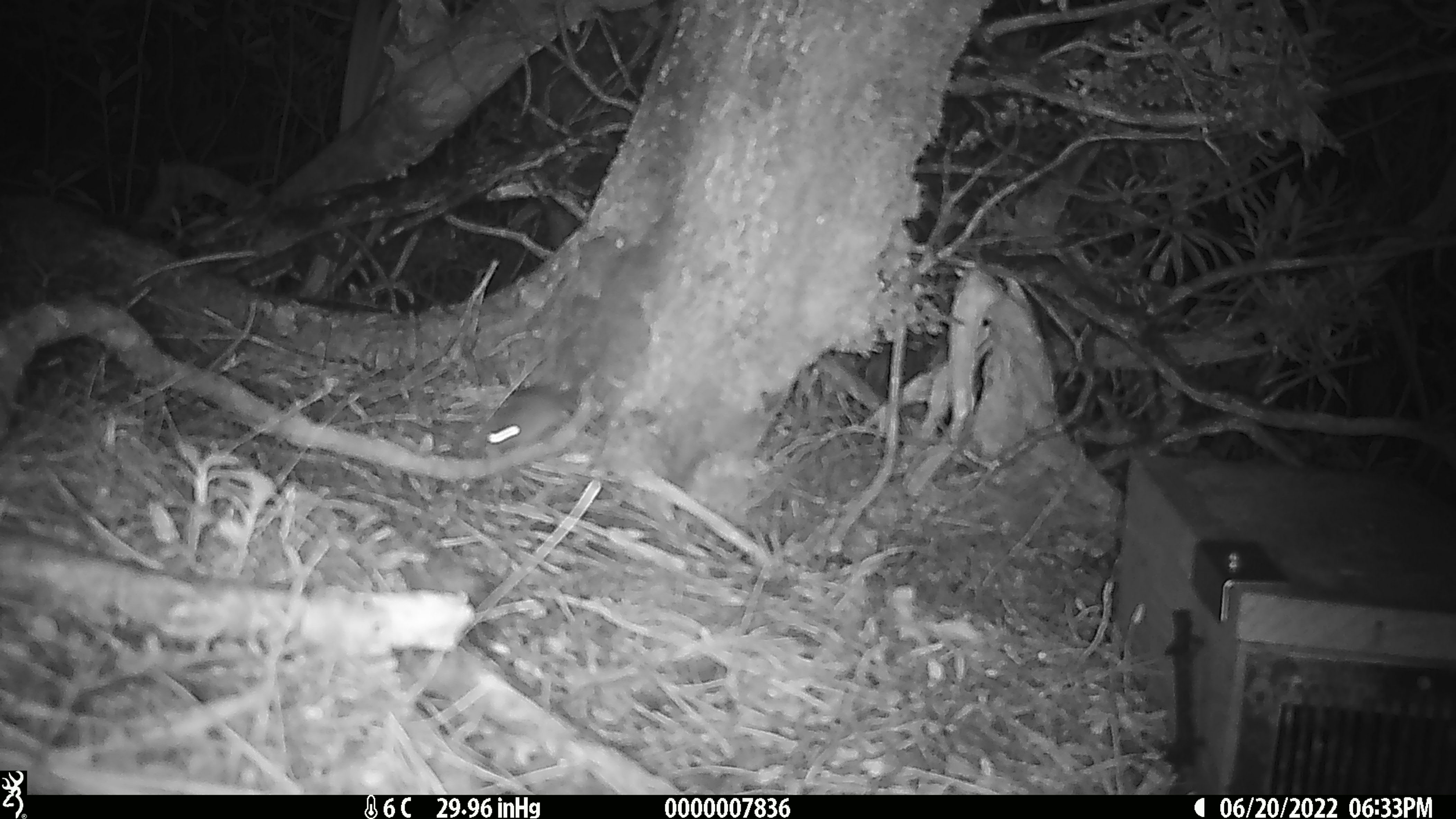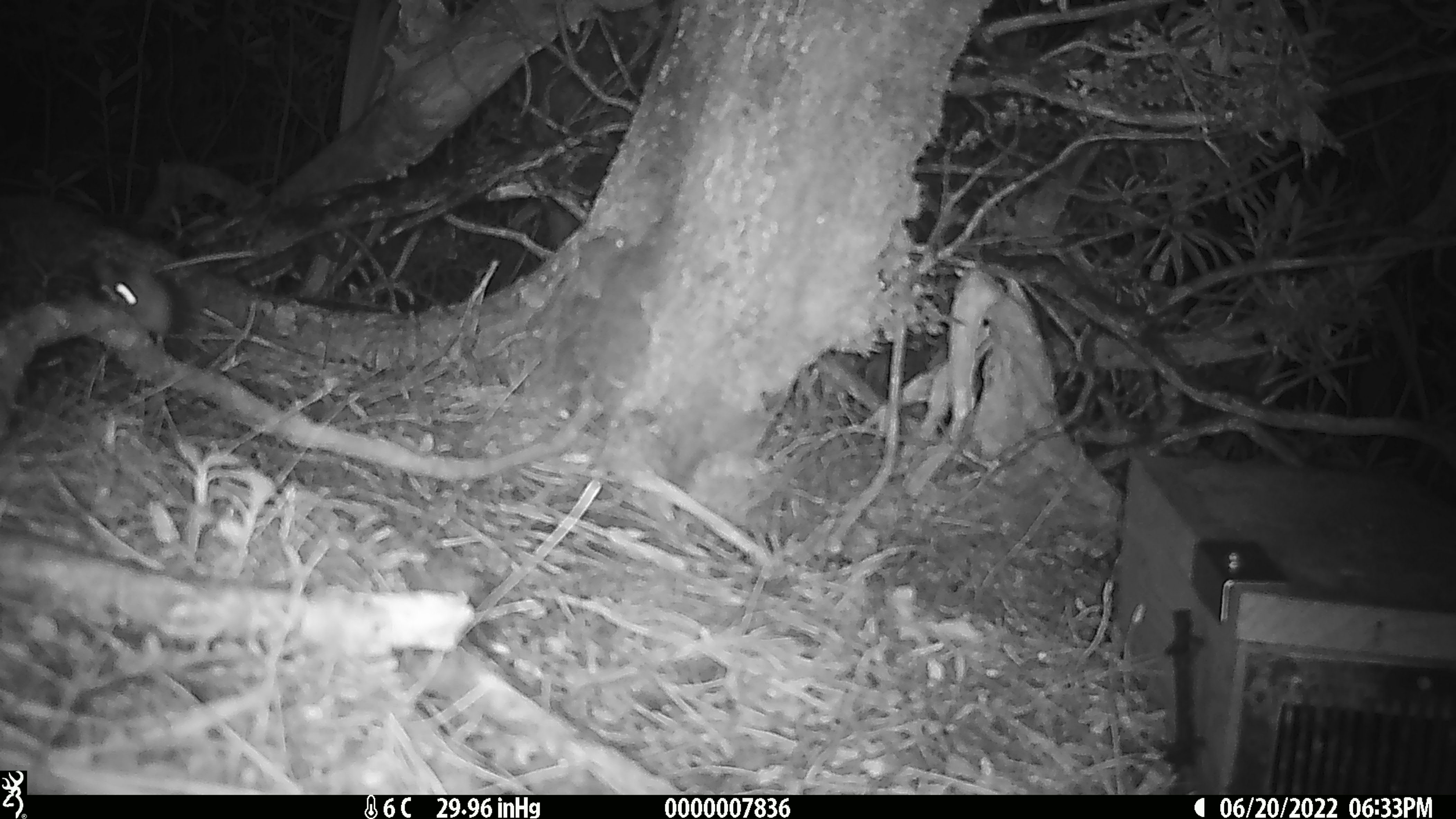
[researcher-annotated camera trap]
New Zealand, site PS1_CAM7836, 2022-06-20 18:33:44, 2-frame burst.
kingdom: Animalia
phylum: Chordata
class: Mammalia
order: Rodentia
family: Muridae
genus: Mus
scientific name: Mus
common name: mouse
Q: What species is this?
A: Mouse (Mus).